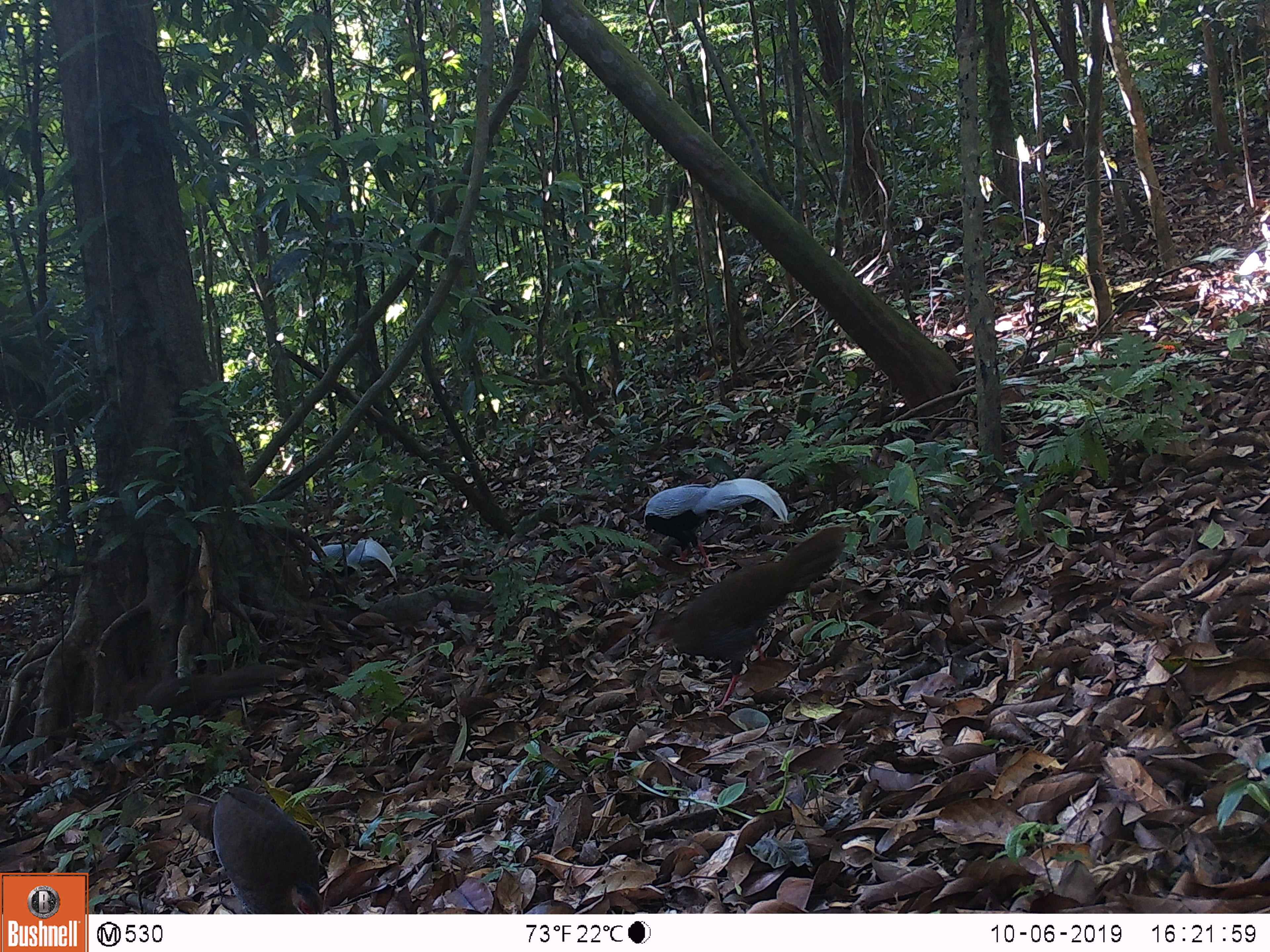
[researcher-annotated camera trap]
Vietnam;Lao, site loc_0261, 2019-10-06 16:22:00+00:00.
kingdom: Animalia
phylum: Chordata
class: Aves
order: Galliformes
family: Phasianidae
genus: Lophura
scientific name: Lophura nycthemera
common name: silver pheasant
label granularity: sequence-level